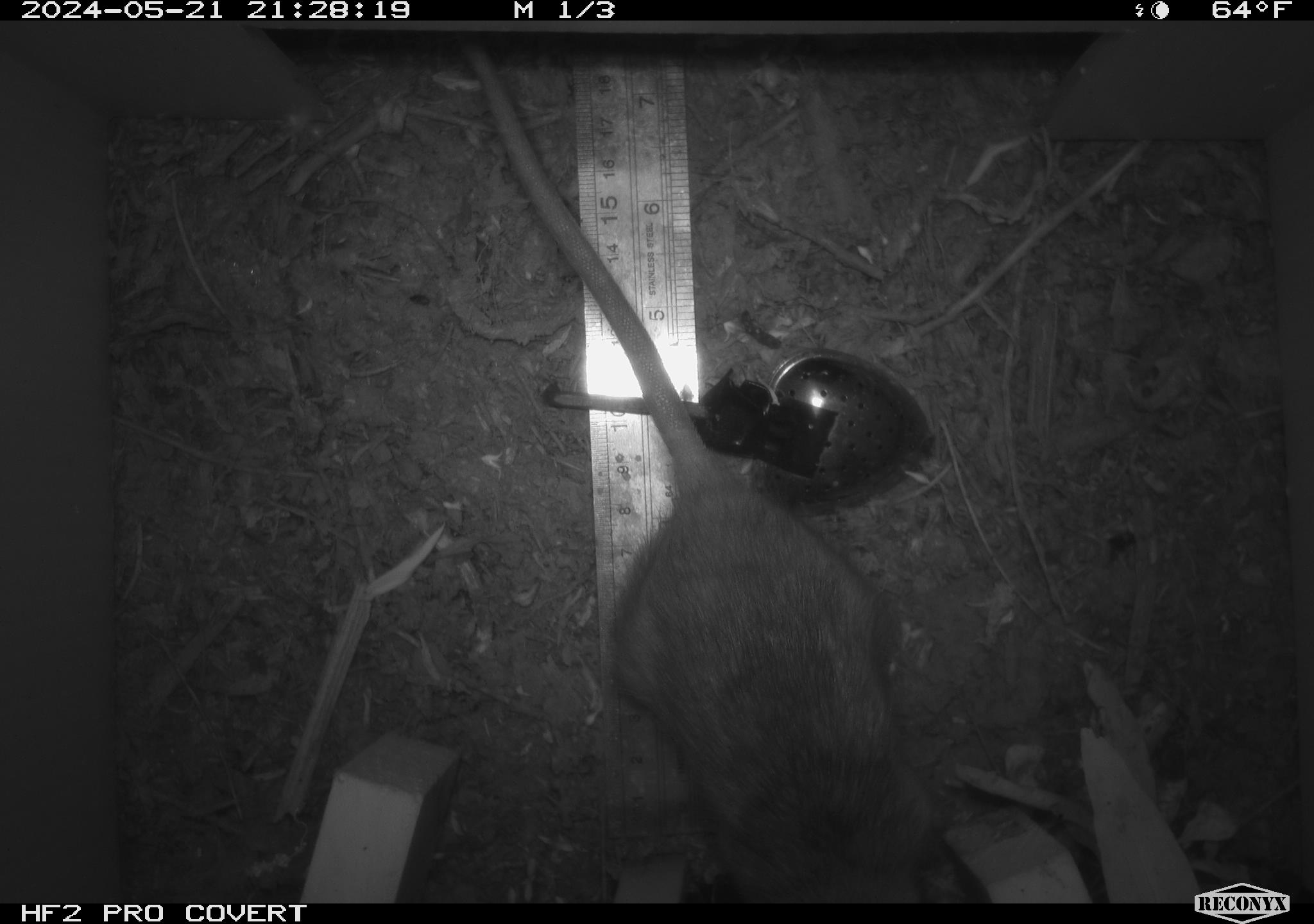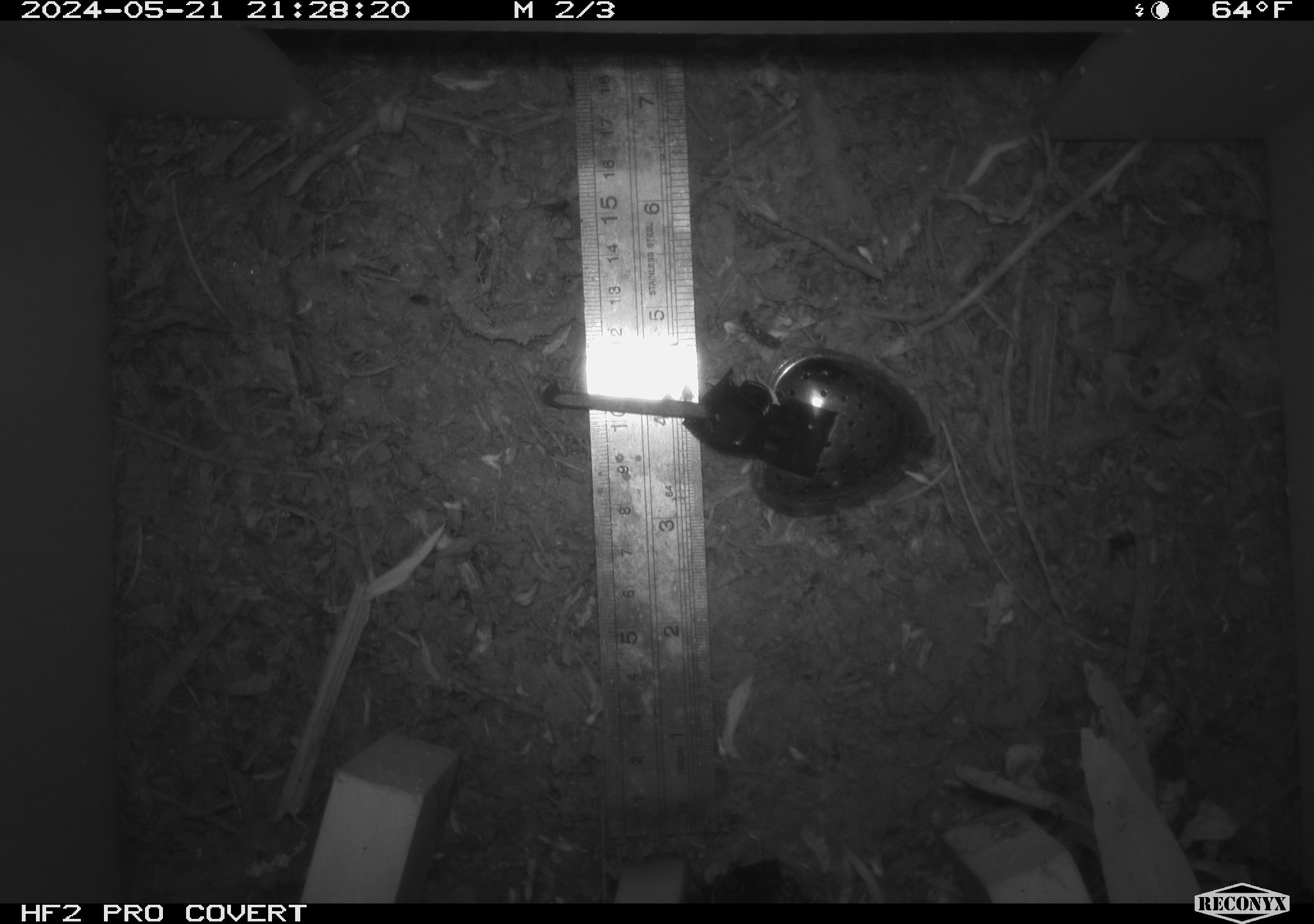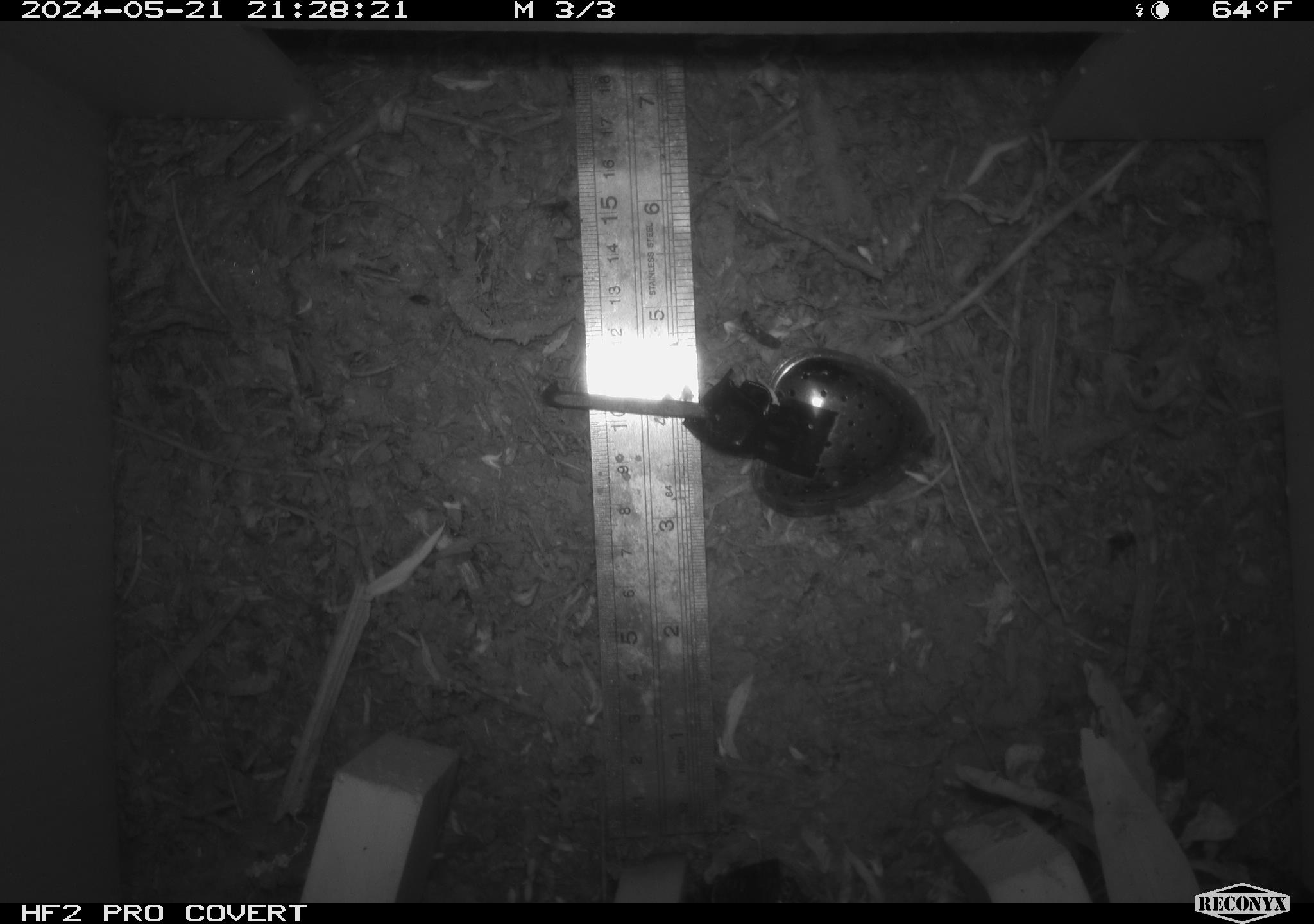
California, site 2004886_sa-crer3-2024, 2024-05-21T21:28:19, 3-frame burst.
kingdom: Animalia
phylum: Chordata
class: Mammalia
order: Rodentia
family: Muridae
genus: Rattus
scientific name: Rattus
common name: rat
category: rattus species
Rattus species (rat) (Rattus).